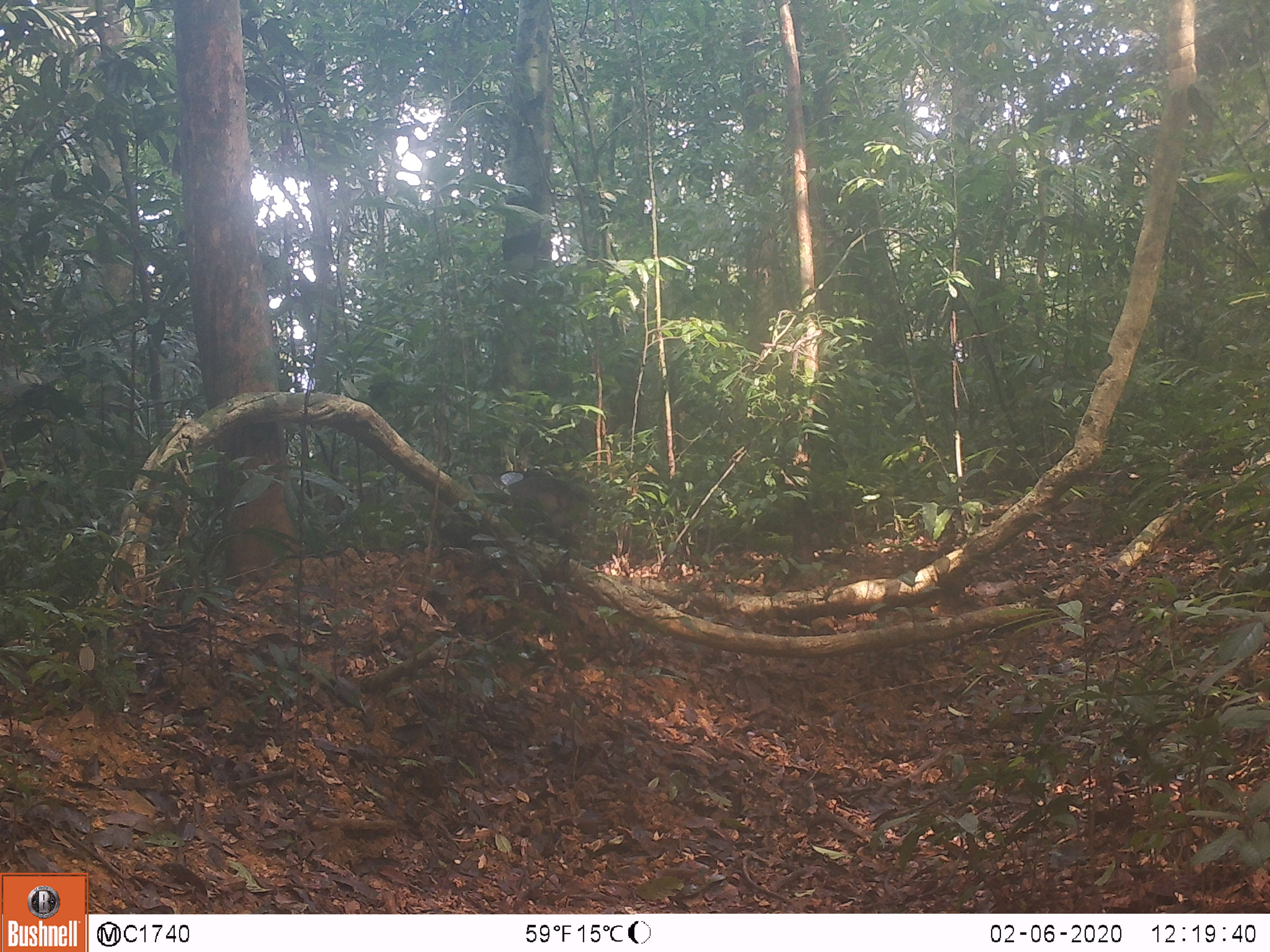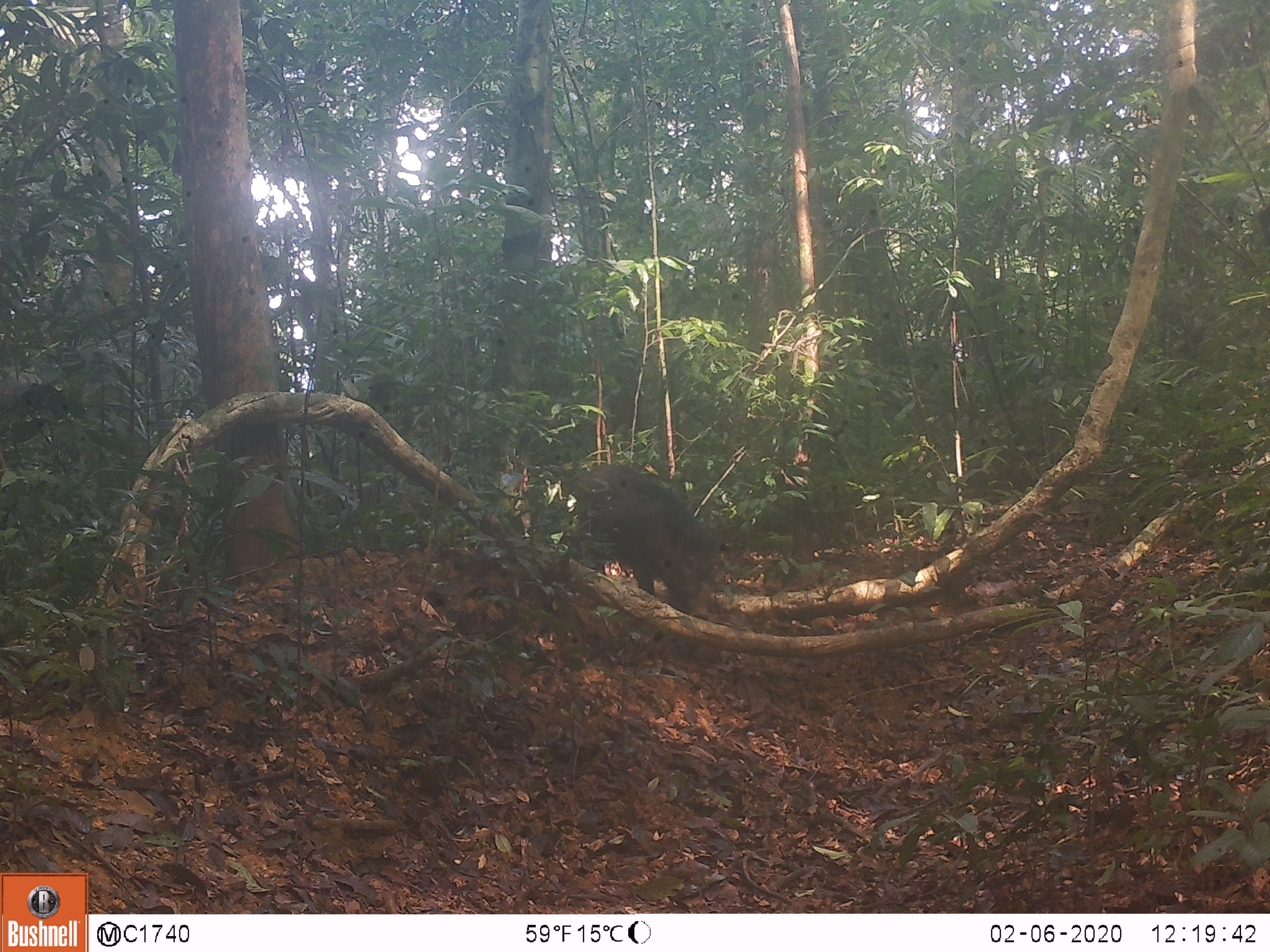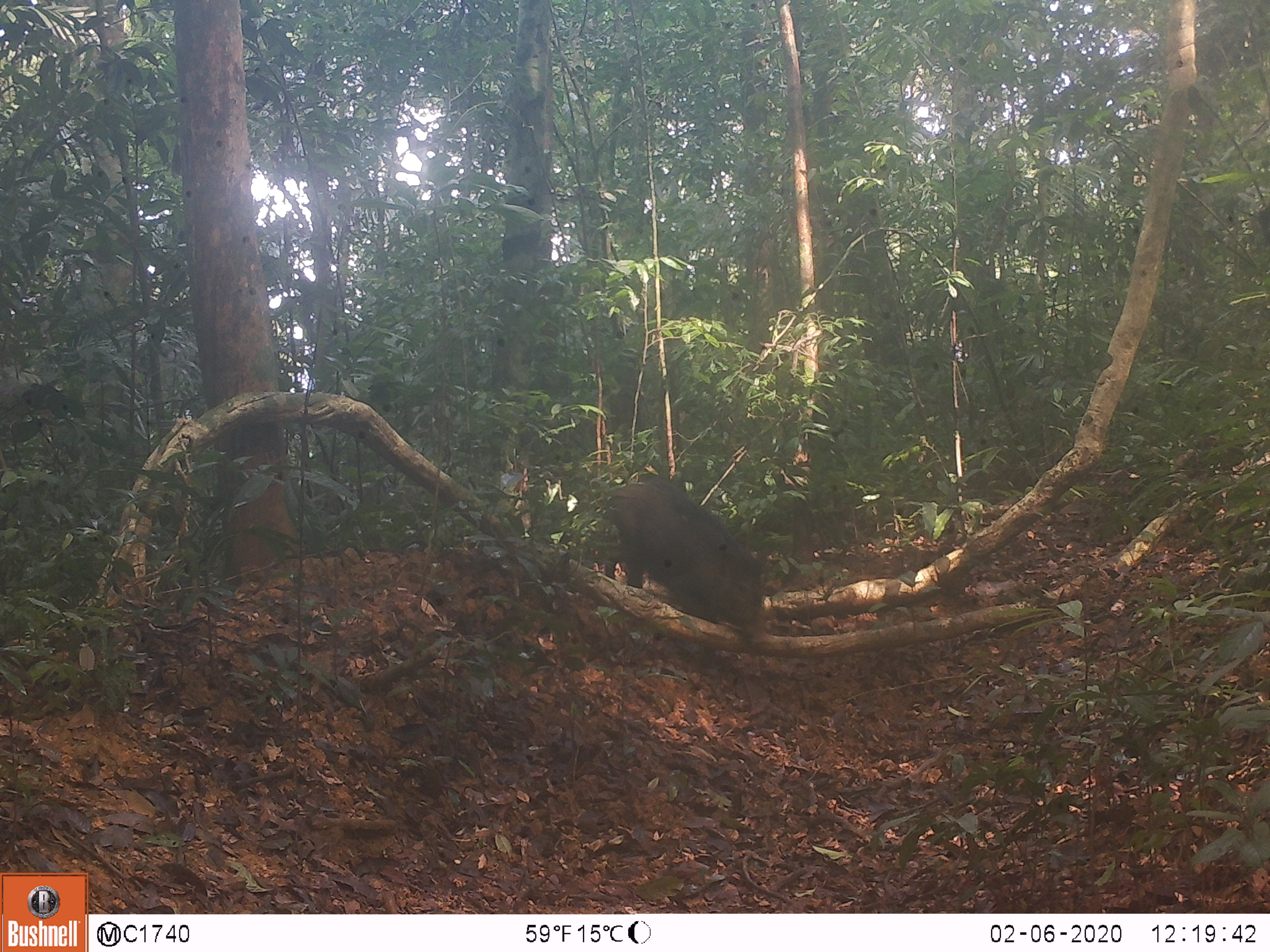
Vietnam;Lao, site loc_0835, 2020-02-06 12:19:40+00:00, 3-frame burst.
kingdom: Animalia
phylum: Chordata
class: Mammalia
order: Artiodactyla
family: Suidae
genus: Sus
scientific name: Sus scrofa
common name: eurasian wild pig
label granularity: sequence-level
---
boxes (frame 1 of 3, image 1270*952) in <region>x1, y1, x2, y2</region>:
eurasian wild pig: <region>498, 470, 588, 560</region>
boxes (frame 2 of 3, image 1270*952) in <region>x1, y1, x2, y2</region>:
eurasian wild pig: <region>566, 464, 721, 620</region>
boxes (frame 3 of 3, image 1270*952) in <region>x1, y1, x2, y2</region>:
eurasian wild pig: <region>605, 476, 771, 645</region>